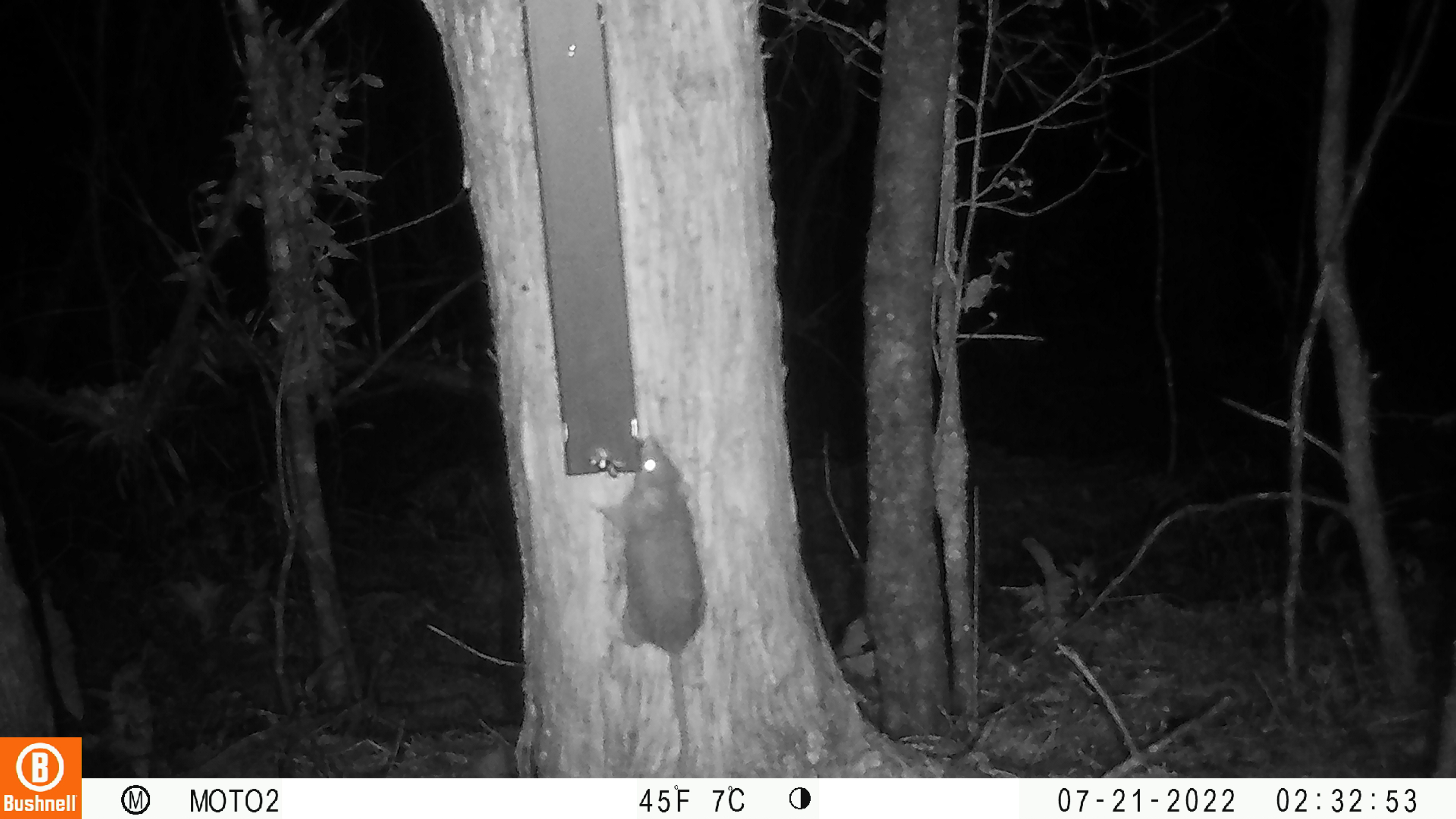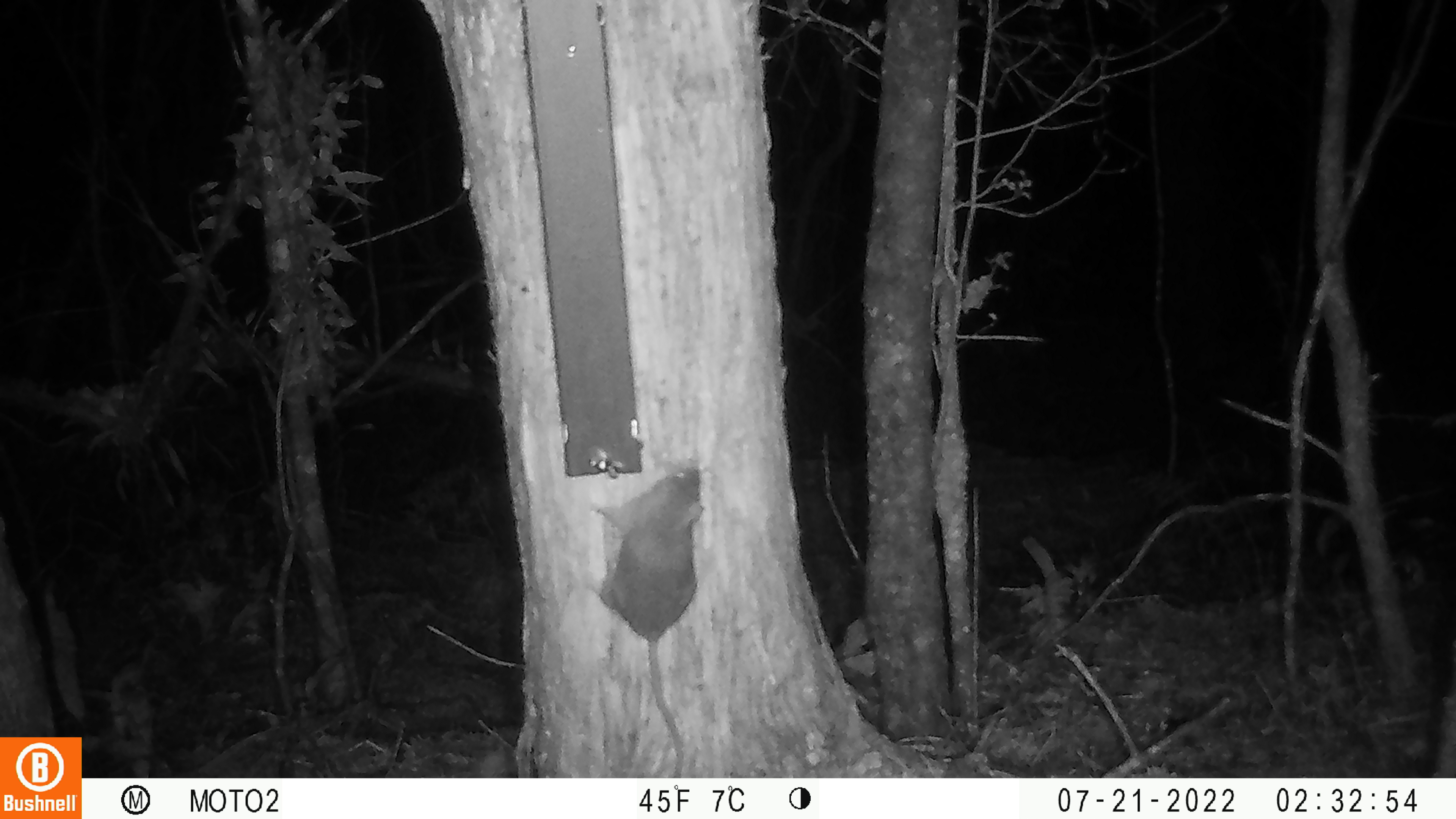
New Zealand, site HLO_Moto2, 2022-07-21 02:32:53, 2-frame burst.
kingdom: Animalia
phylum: Chordata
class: Mammalia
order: Rodentia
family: Muridae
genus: Rattus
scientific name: Rattus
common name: rat